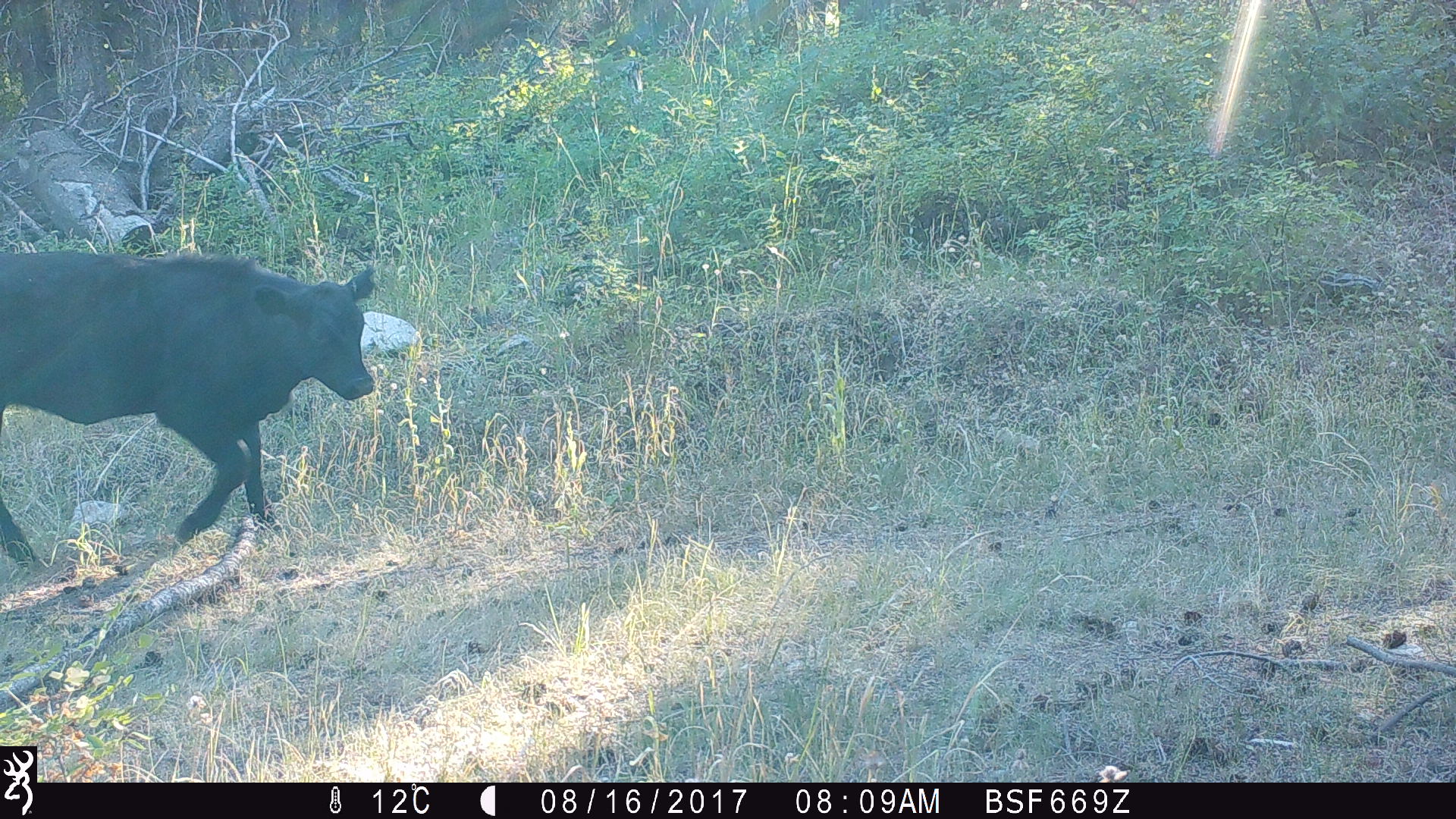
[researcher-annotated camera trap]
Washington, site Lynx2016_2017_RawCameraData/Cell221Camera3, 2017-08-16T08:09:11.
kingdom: Animalia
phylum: Chordata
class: Mammalia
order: Artiodactyla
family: Bovidae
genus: Bos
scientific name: Bos taurus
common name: domestic cattle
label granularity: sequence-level